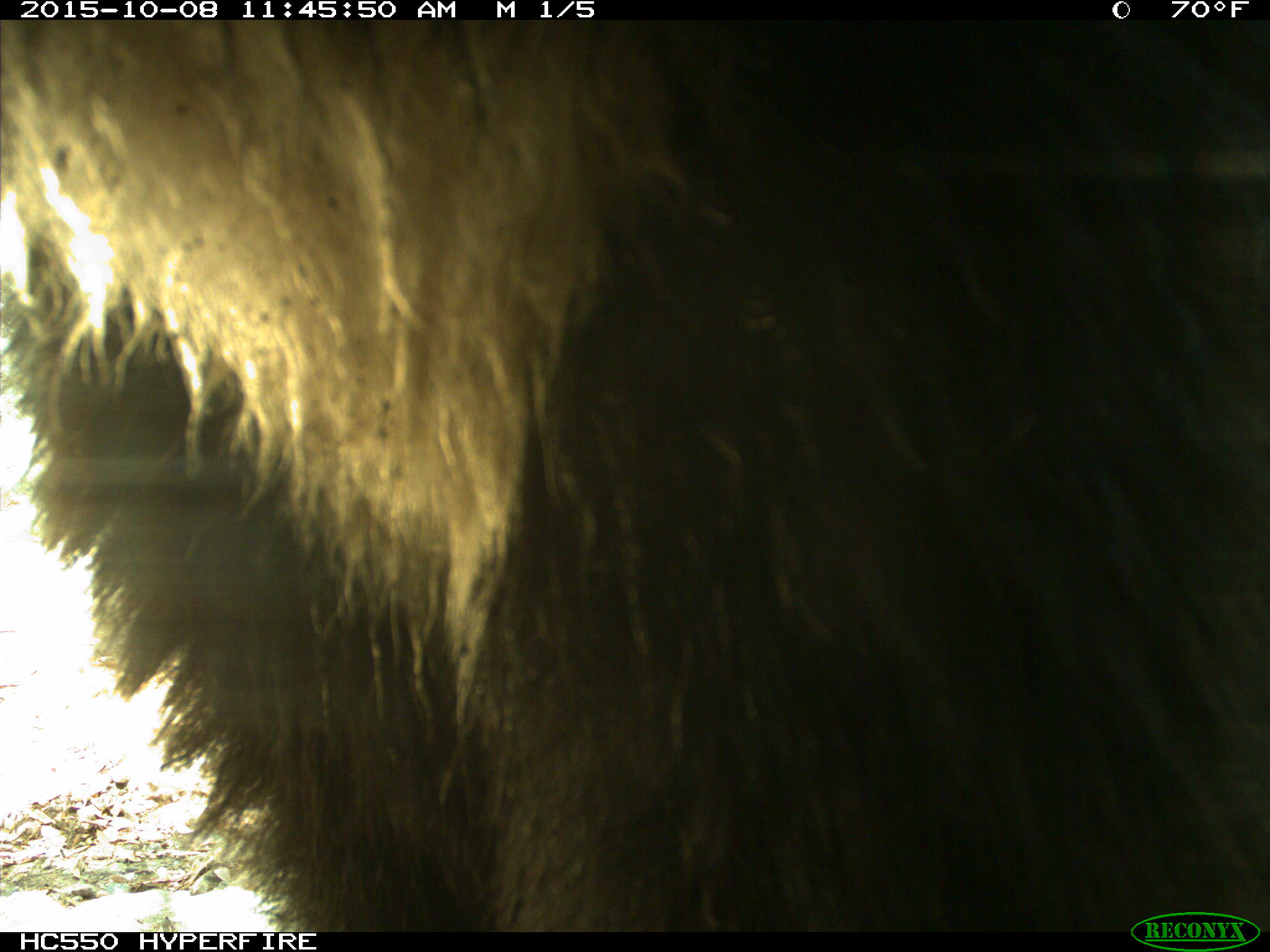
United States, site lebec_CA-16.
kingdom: Animalia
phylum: Chordata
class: Mammalia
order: Carnivora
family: Ursidae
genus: Ursus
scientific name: Ursus americanus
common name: american black bear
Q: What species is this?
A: Ursus americanus (american black bear).